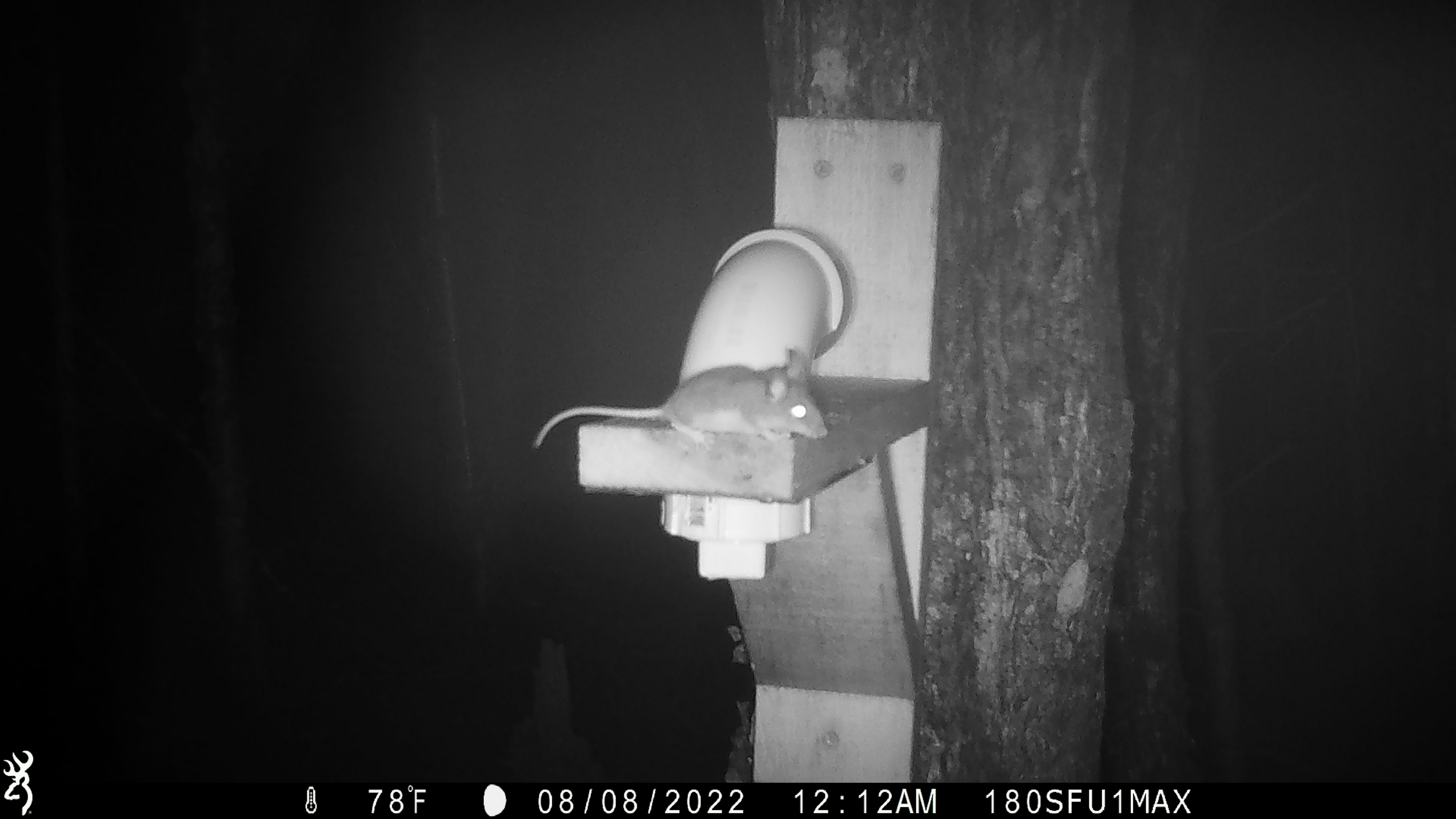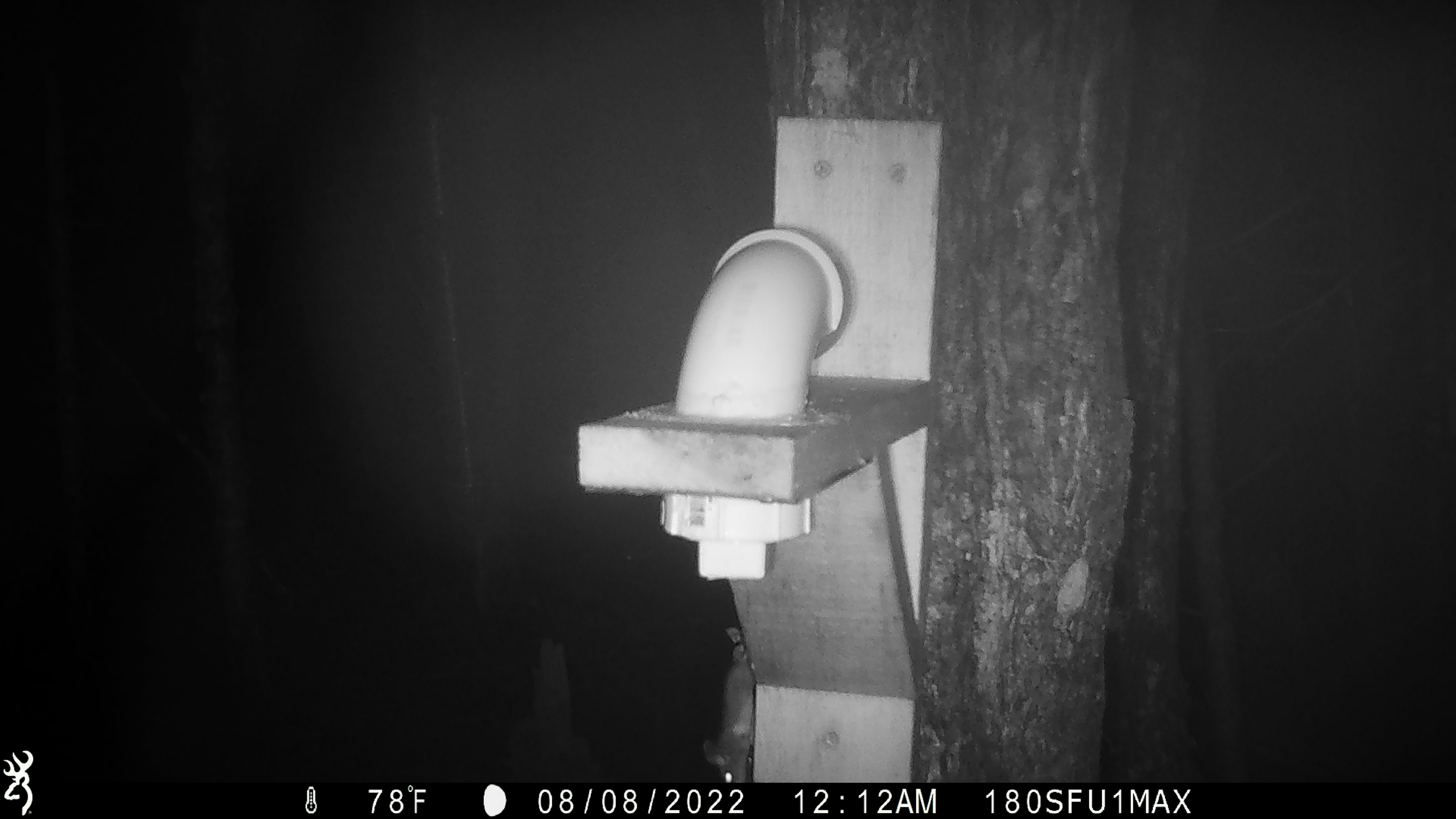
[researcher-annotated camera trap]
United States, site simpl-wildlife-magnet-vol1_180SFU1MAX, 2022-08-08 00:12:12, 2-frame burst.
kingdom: Animalia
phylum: Chordata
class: Mammalia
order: Rodentia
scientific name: Rodentia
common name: mouse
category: mouse sp.